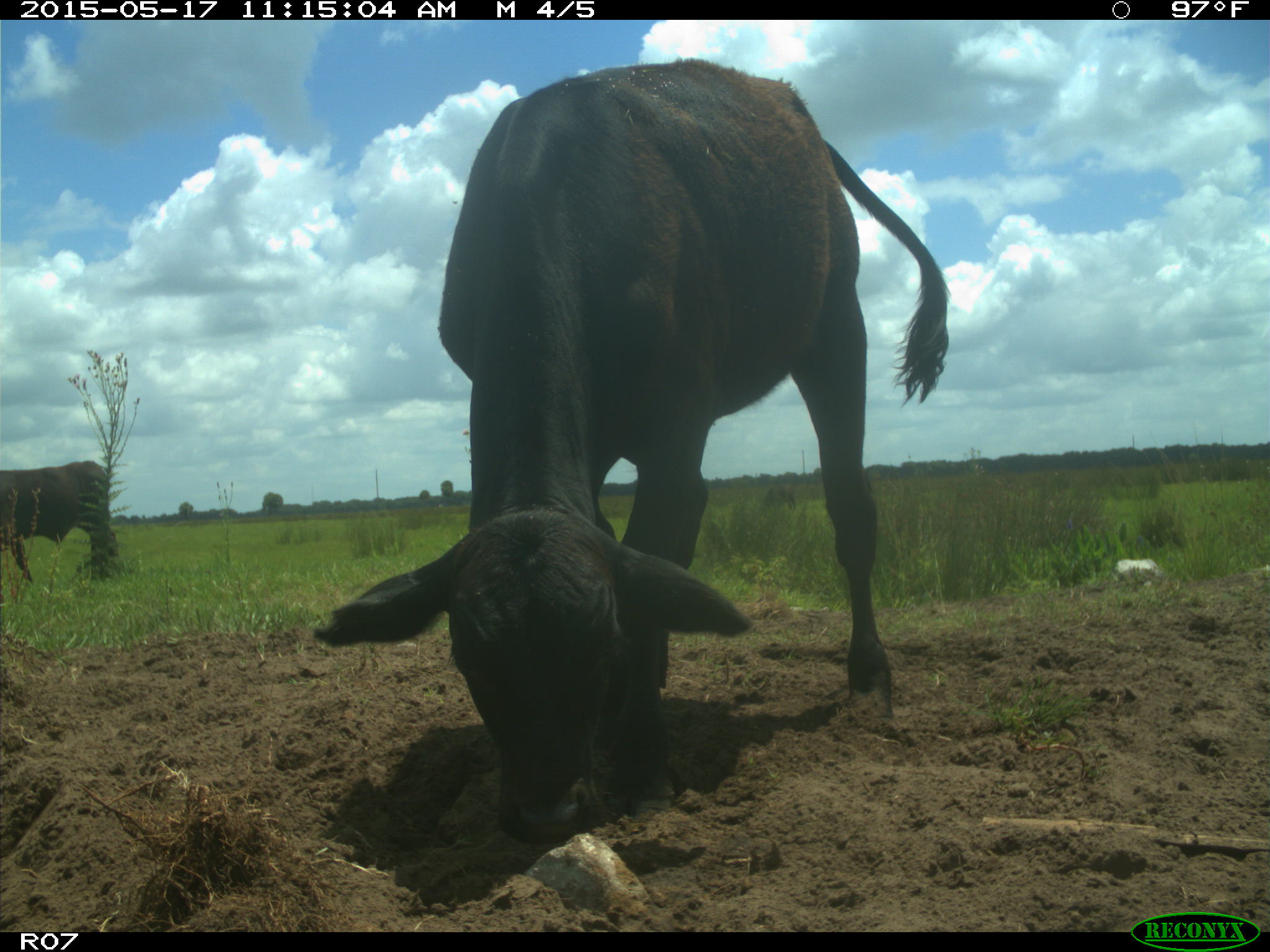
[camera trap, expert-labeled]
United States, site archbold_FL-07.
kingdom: Animalia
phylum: Chordata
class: Mammalia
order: Artiodactyla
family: Bovidae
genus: Bos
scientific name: Bos taurus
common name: domestic cow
Bos taurus (domestic cow).